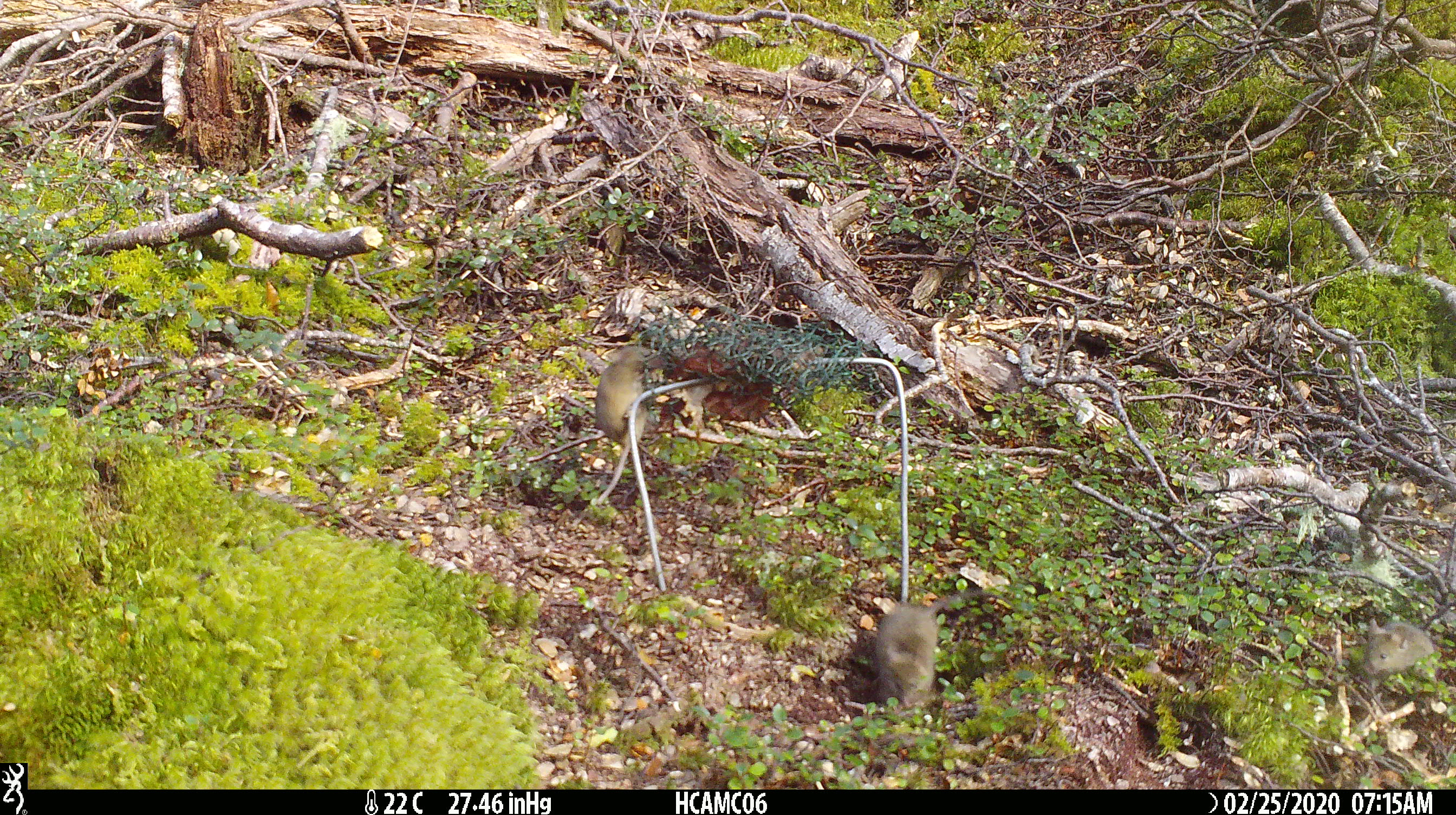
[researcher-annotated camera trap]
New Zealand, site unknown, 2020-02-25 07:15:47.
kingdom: Animalia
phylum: Chordata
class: Mammalia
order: Rodentia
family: Muridae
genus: Mus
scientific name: Mus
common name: mouse